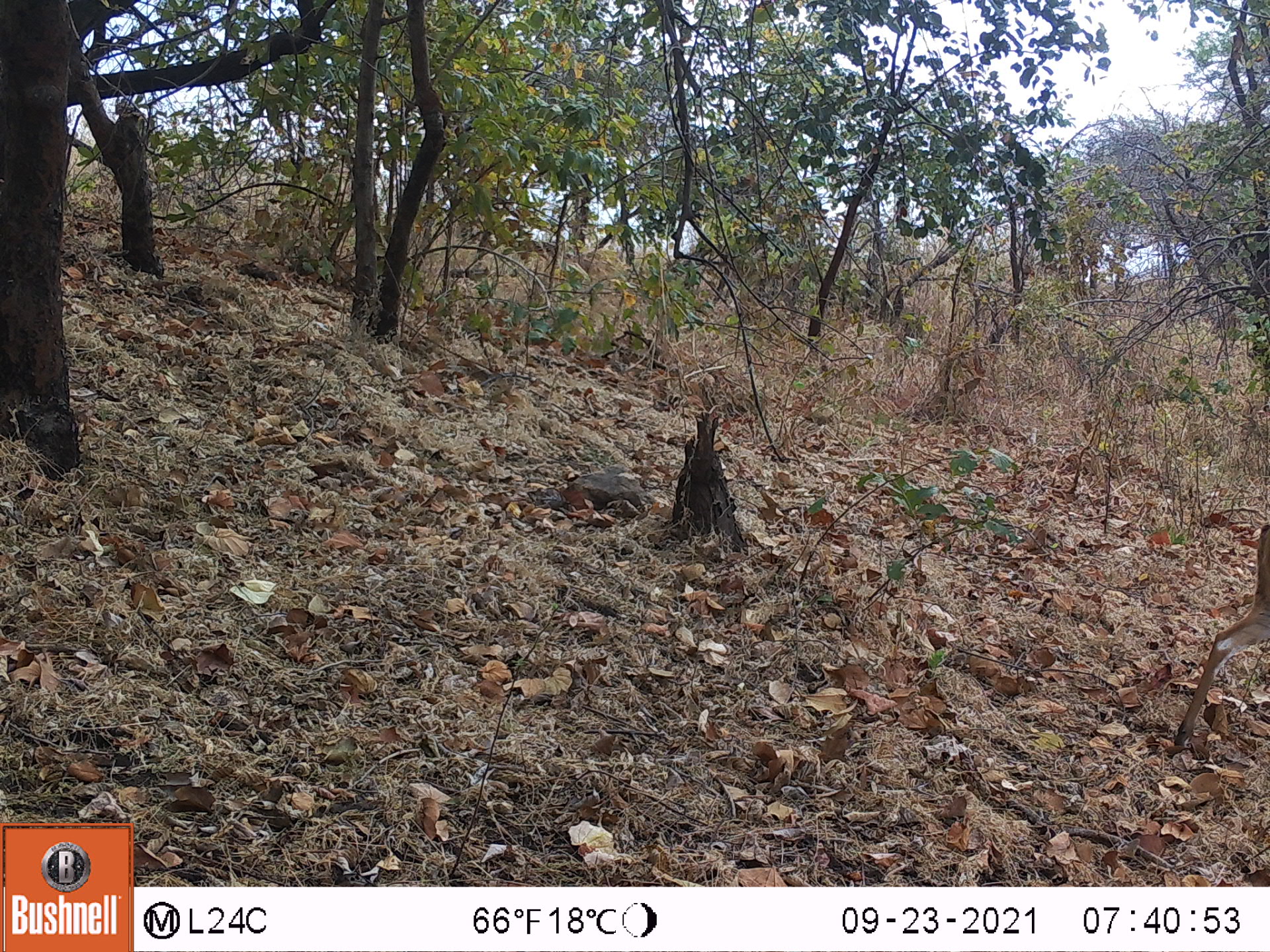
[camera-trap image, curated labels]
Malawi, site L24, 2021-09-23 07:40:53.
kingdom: Animalia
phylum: Chordata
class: Mammalia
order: Artiodactyla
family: Bovidae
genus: Tragelaphus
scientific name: Tragelaphus sylvaticus sylvaticus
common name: cape bushbuck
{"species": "cape bushbuck (Tragelaphus sylvaticus sylvaticus)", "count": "1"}